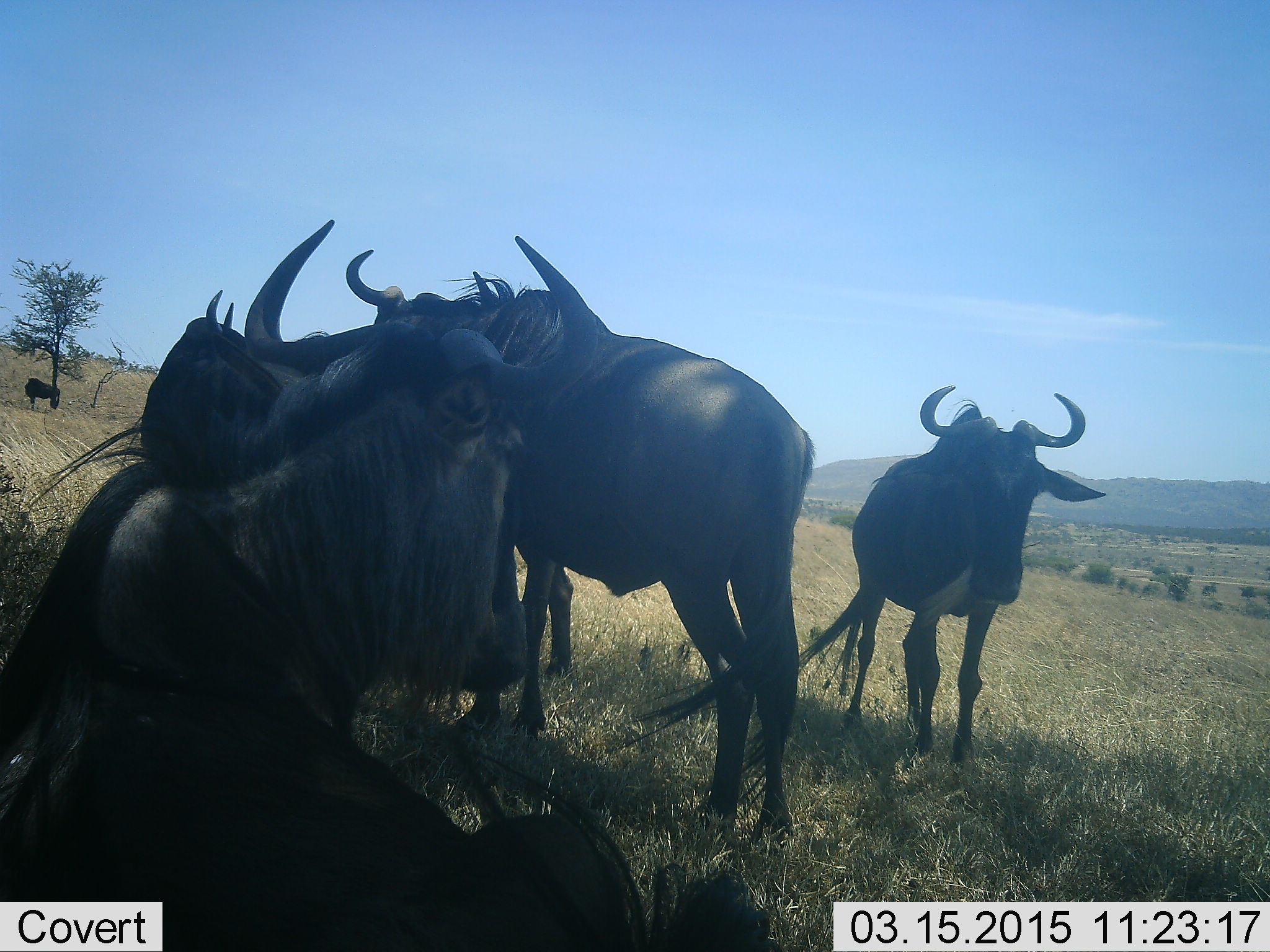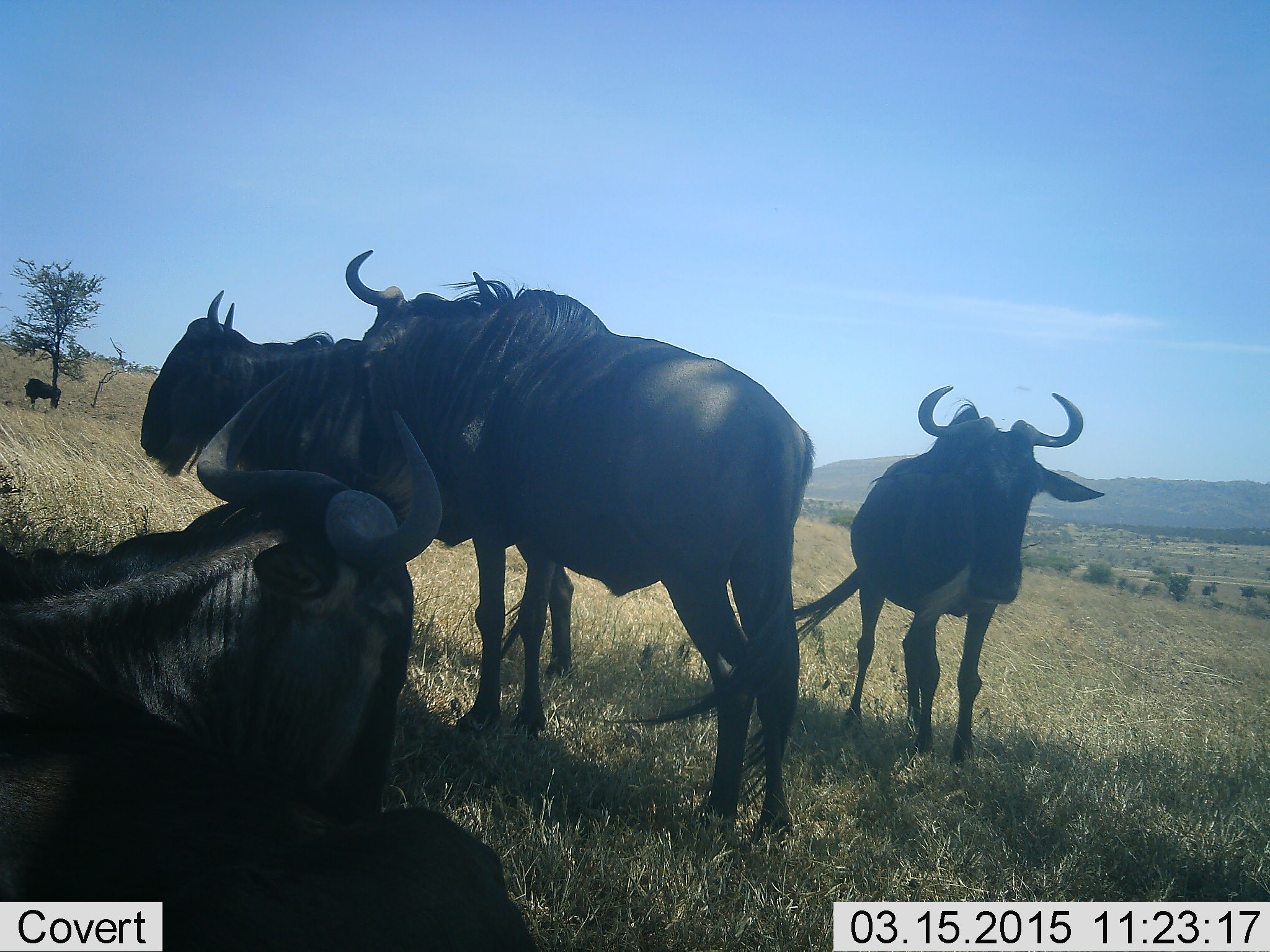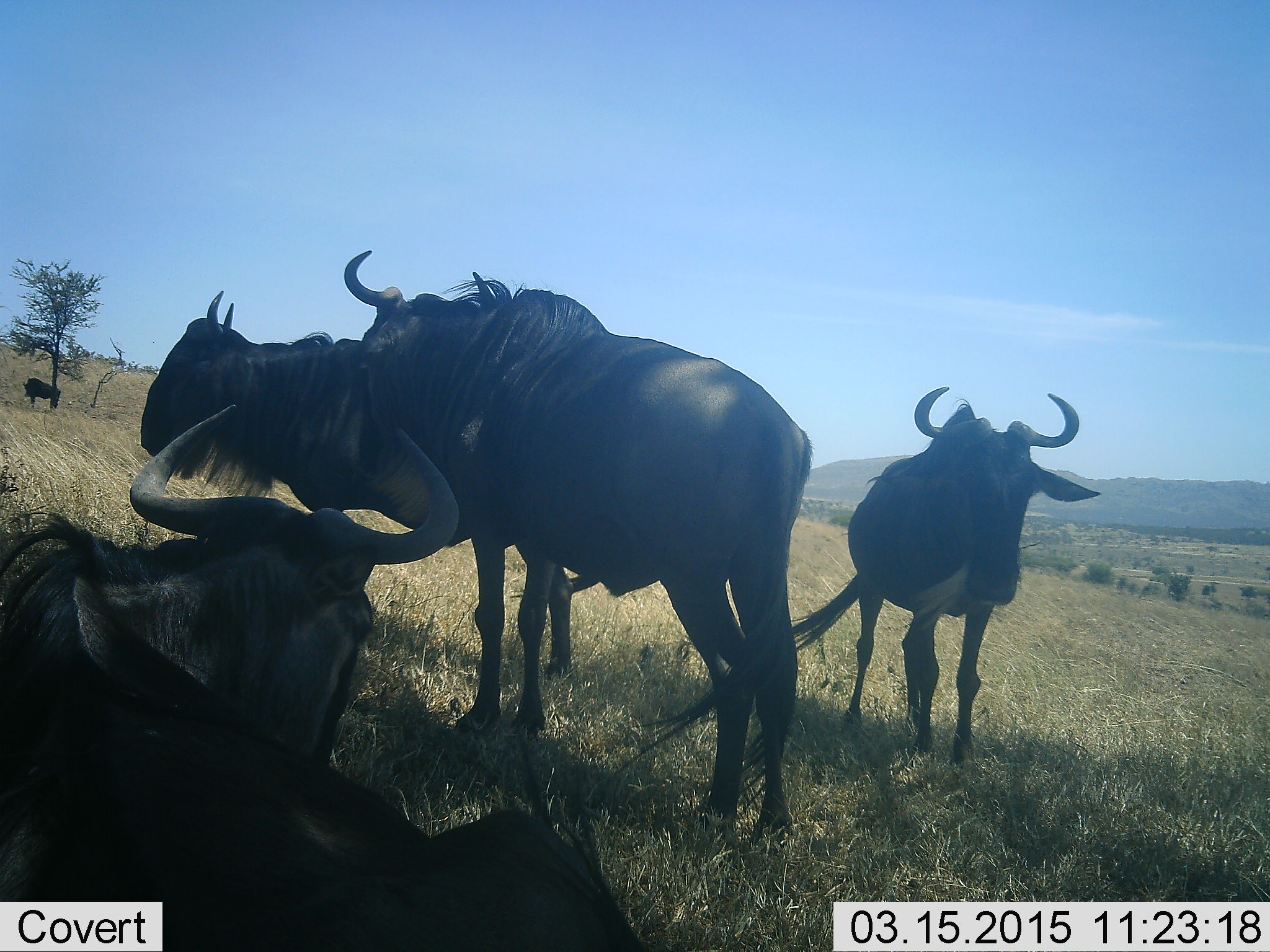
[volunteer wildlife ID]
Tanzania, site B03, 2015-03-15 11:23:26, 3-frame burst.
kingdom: Animalia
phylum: Chordata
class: Mammalia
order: Artiodactyla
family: Bovidae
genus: Connochaetes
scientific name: Connochaetes taurinus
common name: blue wildebeest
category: wildebeest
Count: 5.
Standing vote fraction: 100%.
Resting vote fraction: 80%.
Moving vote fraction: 10%.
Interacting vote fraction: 0%.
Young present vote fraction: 0%.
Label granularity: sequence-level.